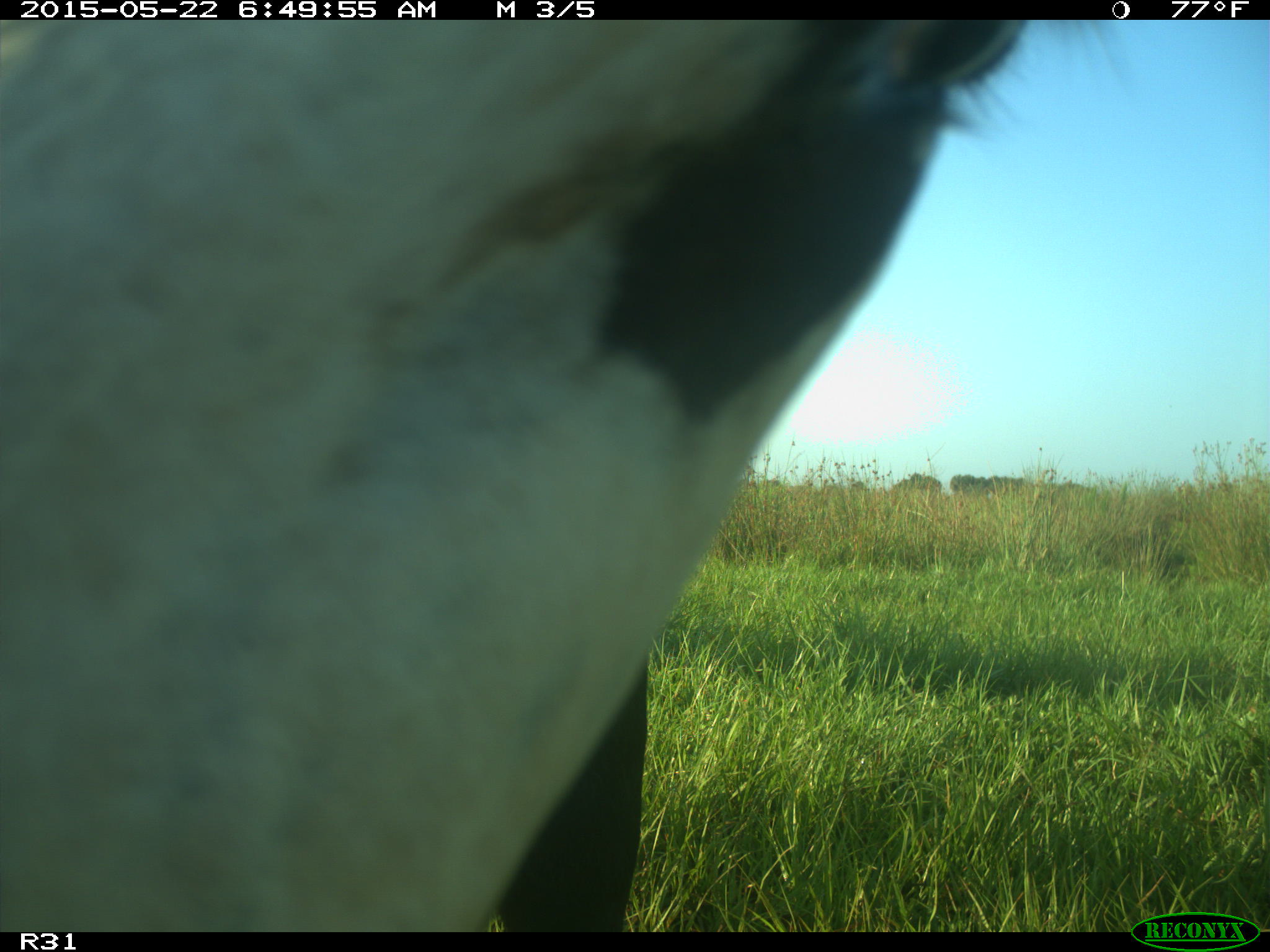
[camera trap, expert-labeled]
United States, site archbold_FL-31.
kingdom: Animalia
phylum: Chordata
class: Mammalia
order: Artiodactyla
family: Bovidae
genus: Bos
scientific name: Bos taurus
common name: domestic cow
Bos taurus (domestic cow).